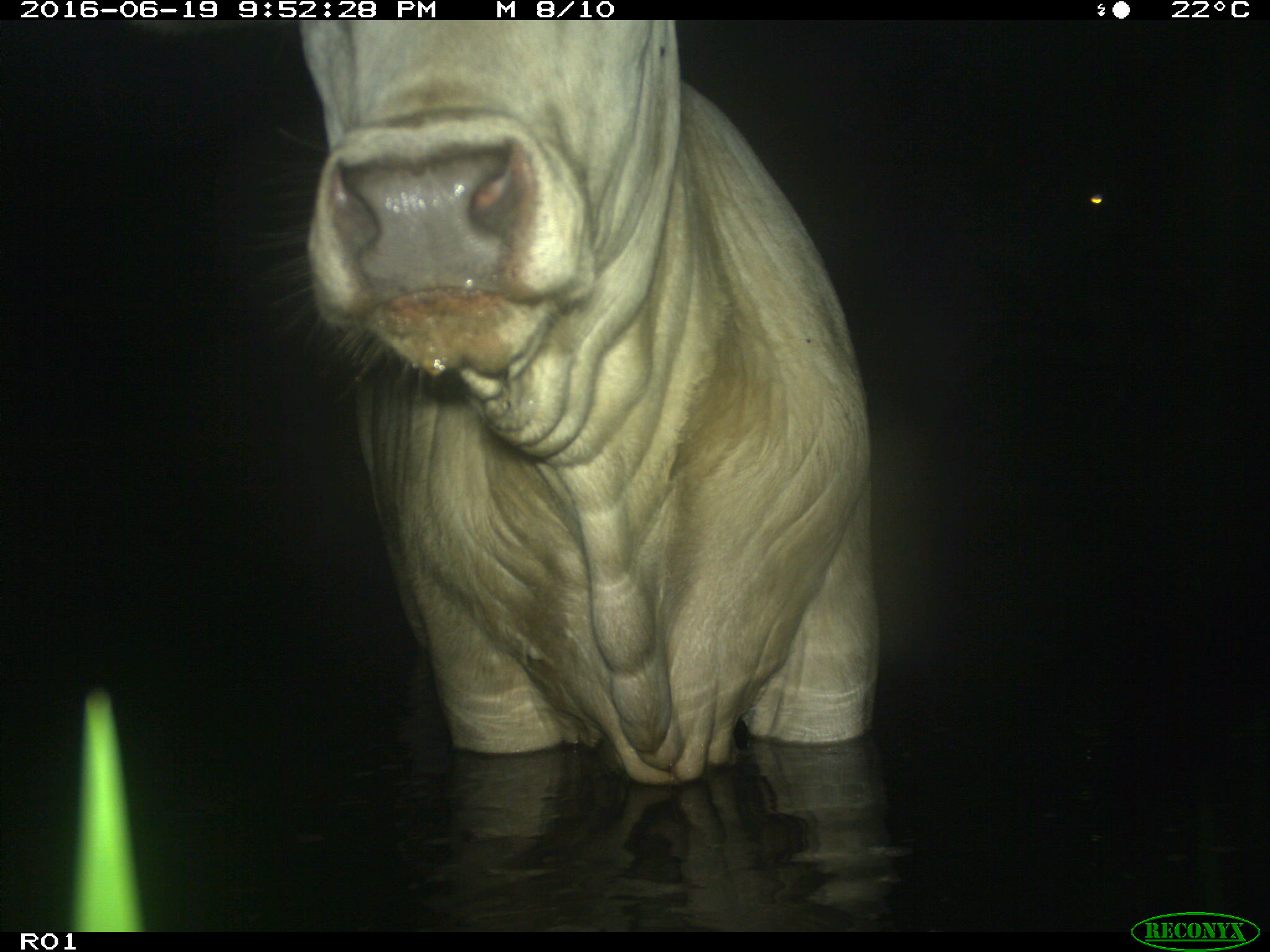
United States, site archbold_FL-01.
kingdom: Animalia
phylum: Chordata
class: Mammalia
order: Artiodactyla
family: Bovidae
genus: Bos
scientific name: Bos taurus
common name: domestic cow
Bos taurus (domestic cow).